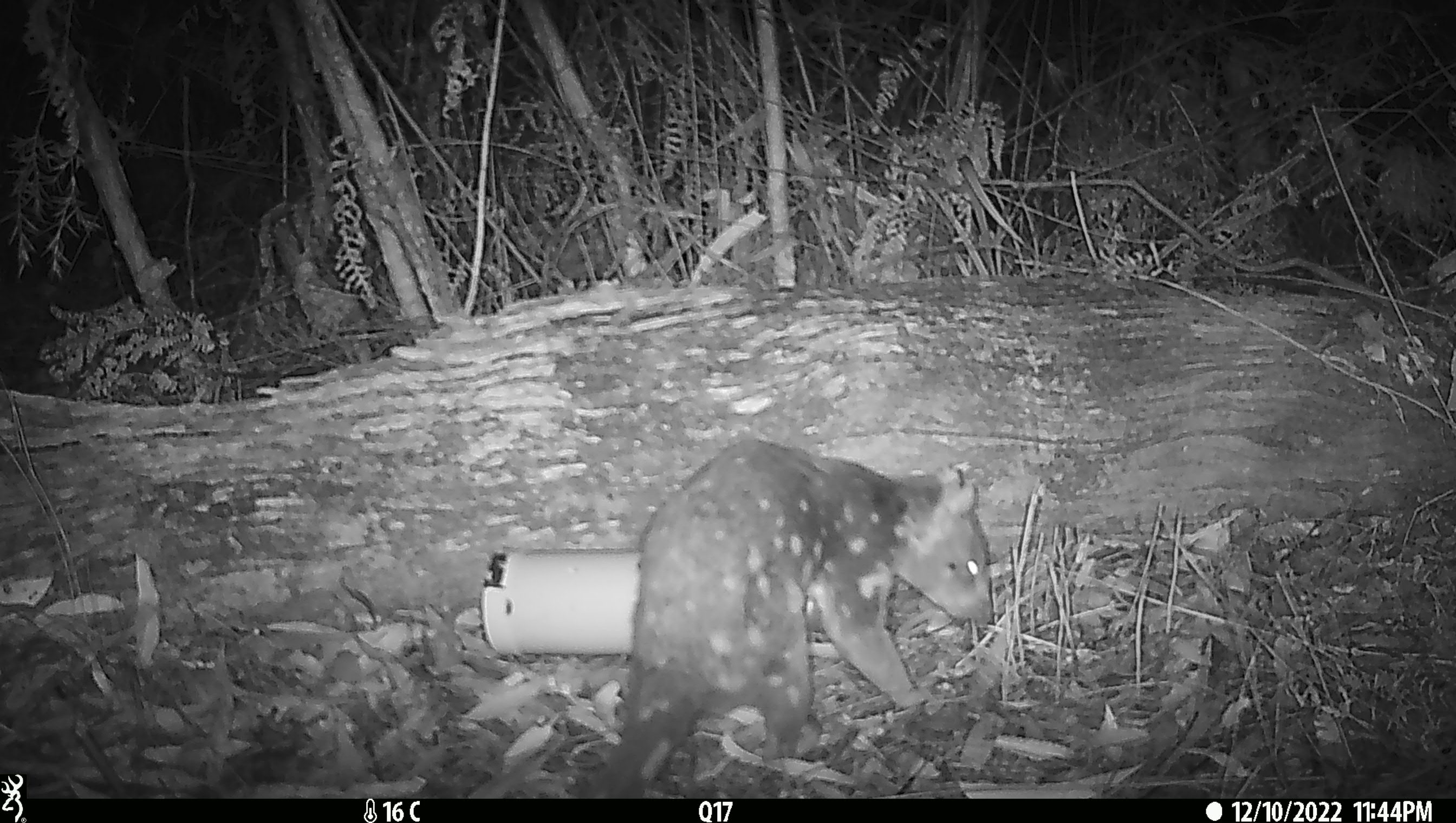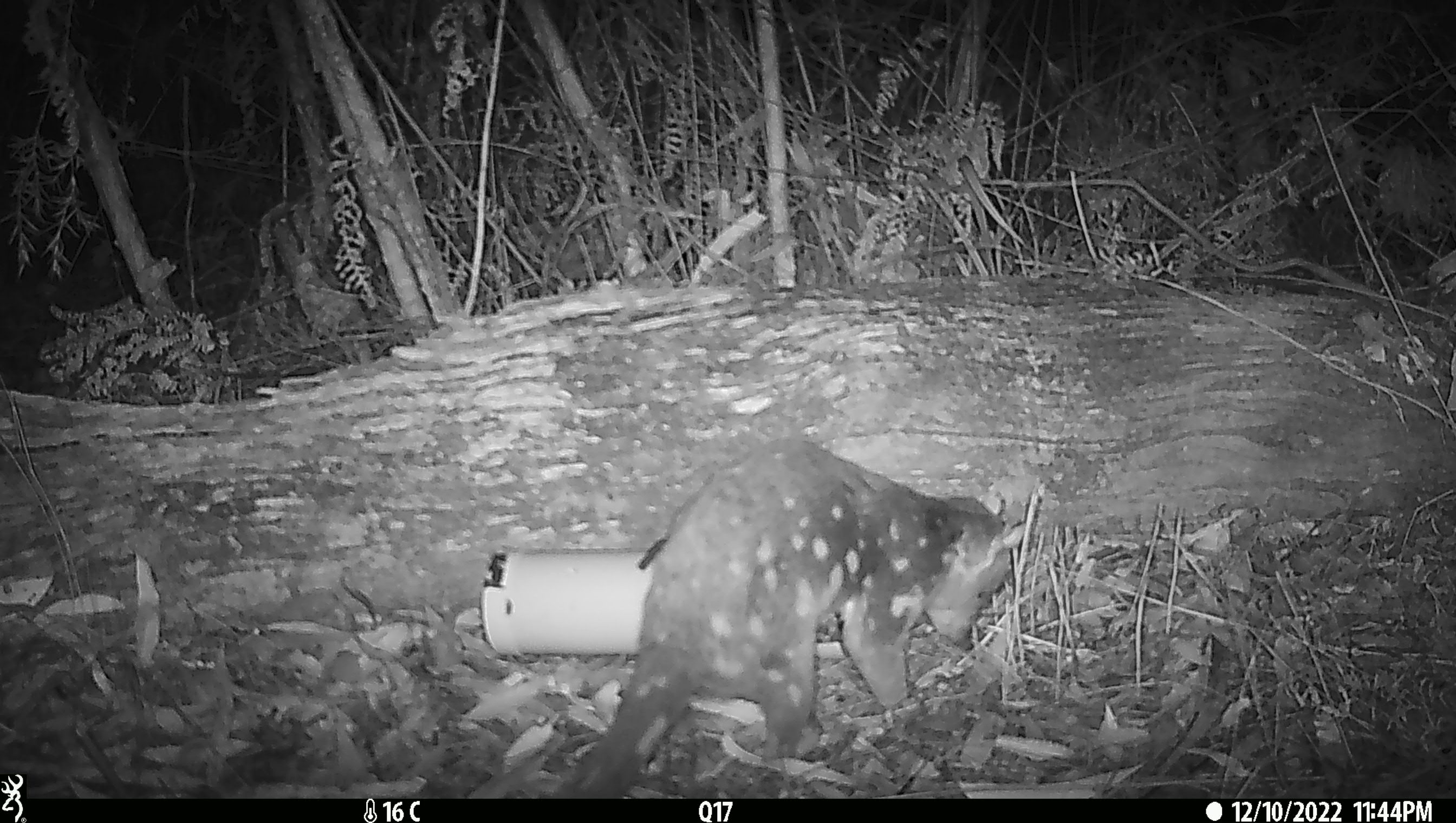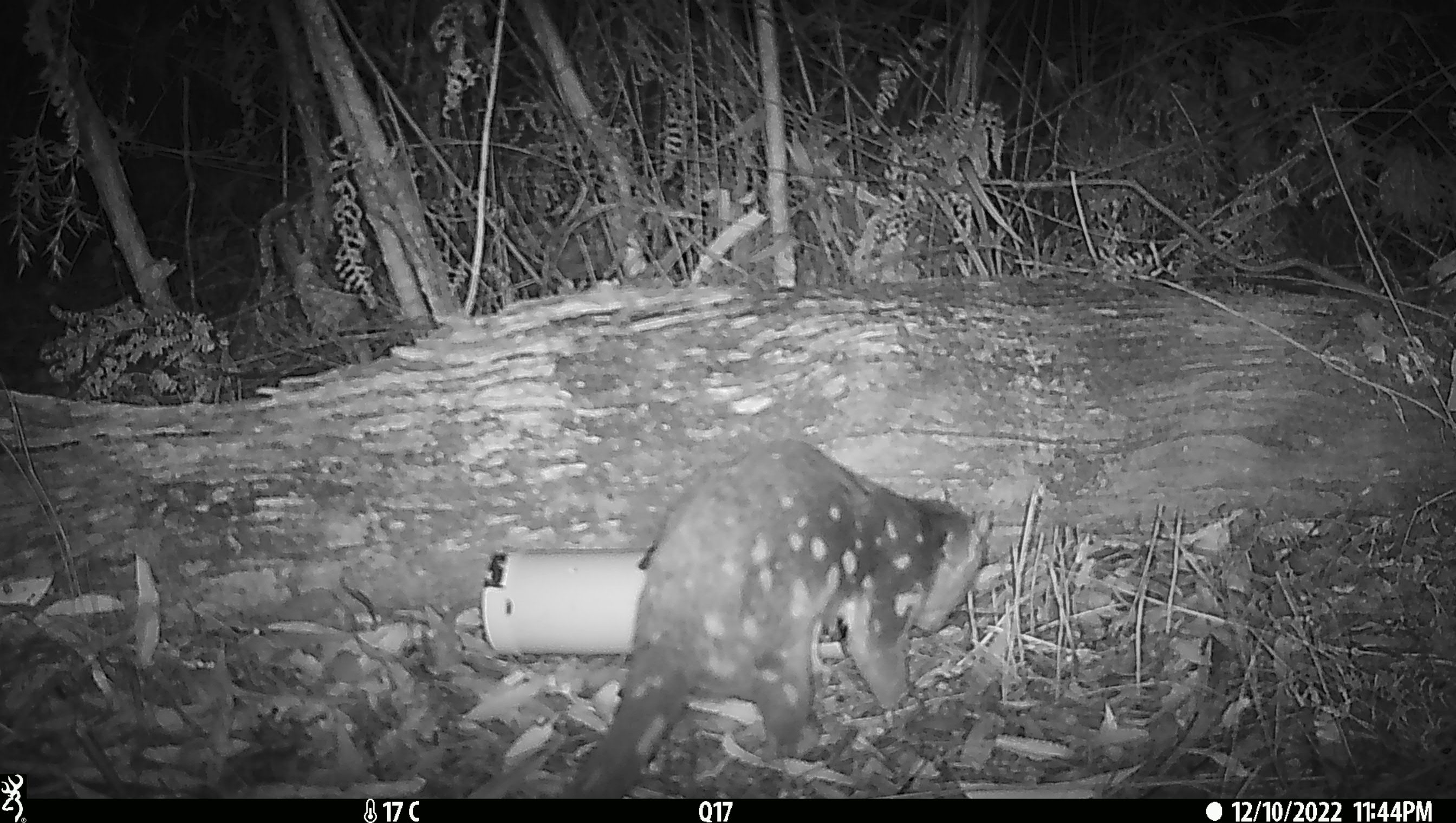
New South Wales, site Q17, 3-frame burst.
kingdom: Animalia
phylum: Chordata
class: Mammalia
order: Dasyuromorphia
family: Dasyuridae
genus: Dasyurus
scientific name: Dasyurus maculatus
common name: spotted-tailed quoll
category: quoll